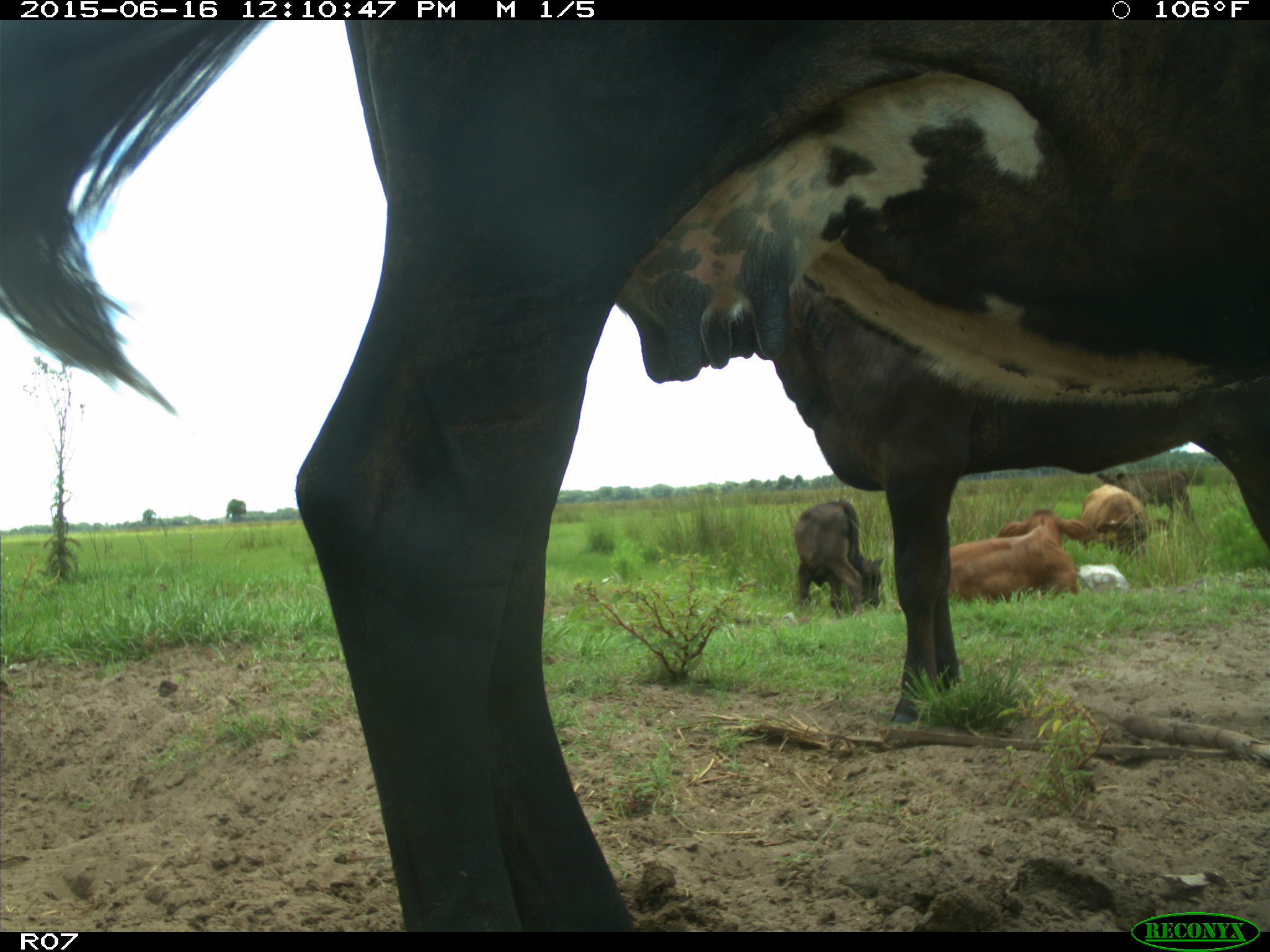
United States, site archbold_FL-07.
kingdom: Animalia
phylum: Chordata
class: Mammalia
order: Artiodactyla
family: Bovidae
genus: Bos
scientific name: Bos taurus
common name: domestic cow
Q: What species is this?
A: Bos taurus (domestic cow).